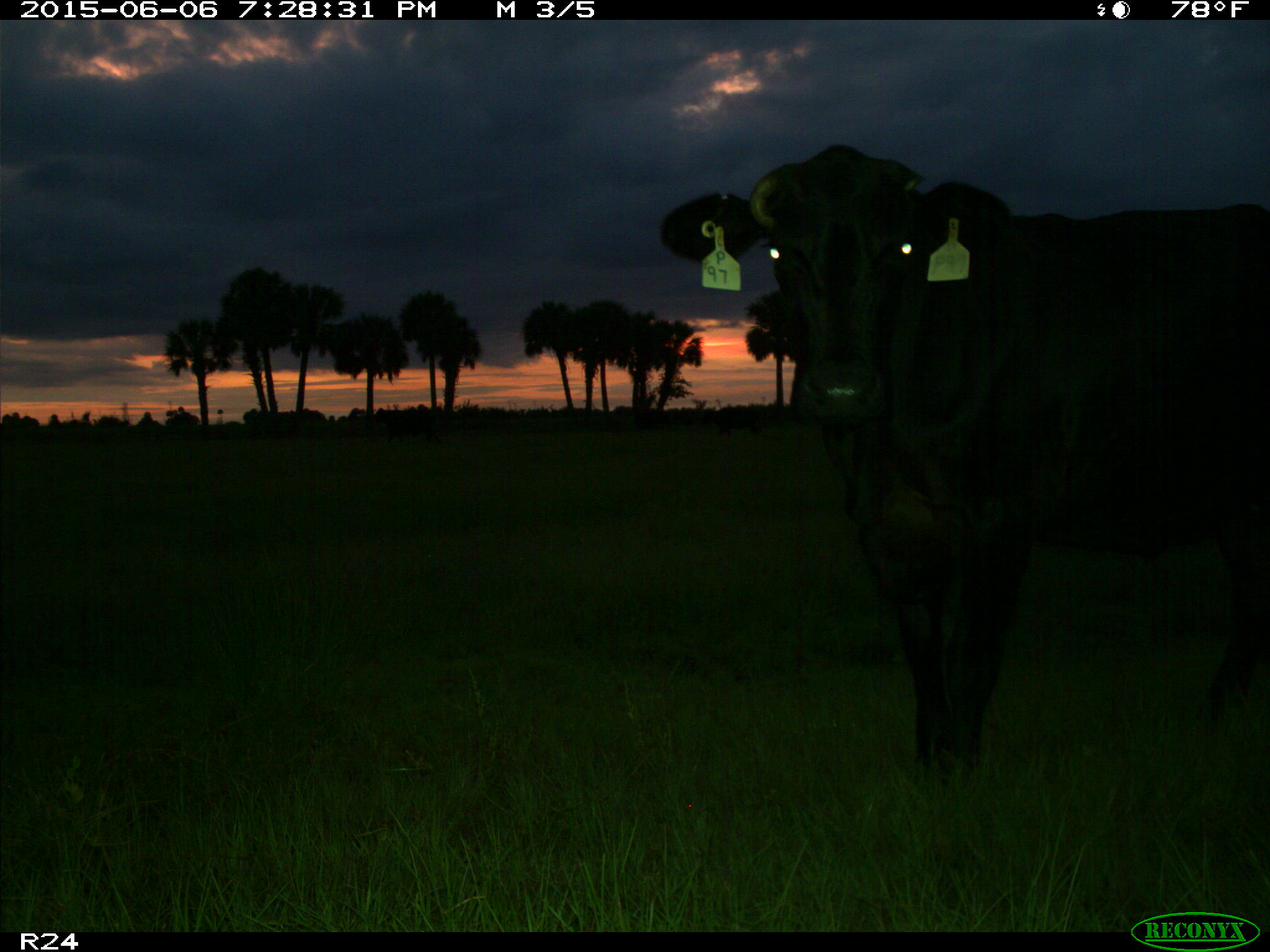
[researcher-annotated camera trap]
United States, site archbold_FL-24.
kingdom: Animalia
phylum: Chordata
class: Mammalia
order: Artiodactyla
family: Bovidae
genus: Bos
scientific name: Bos taurus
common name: domestic cow